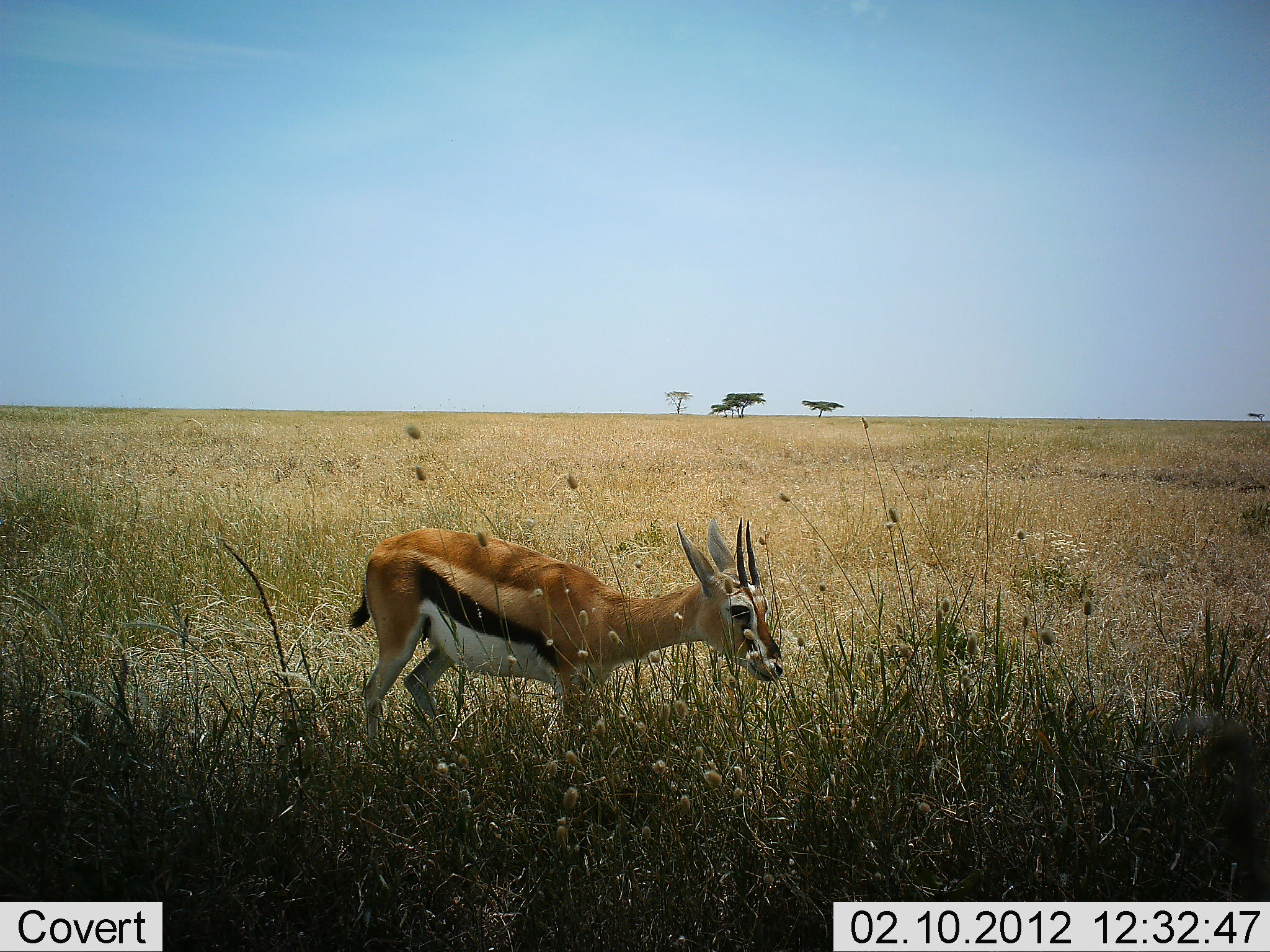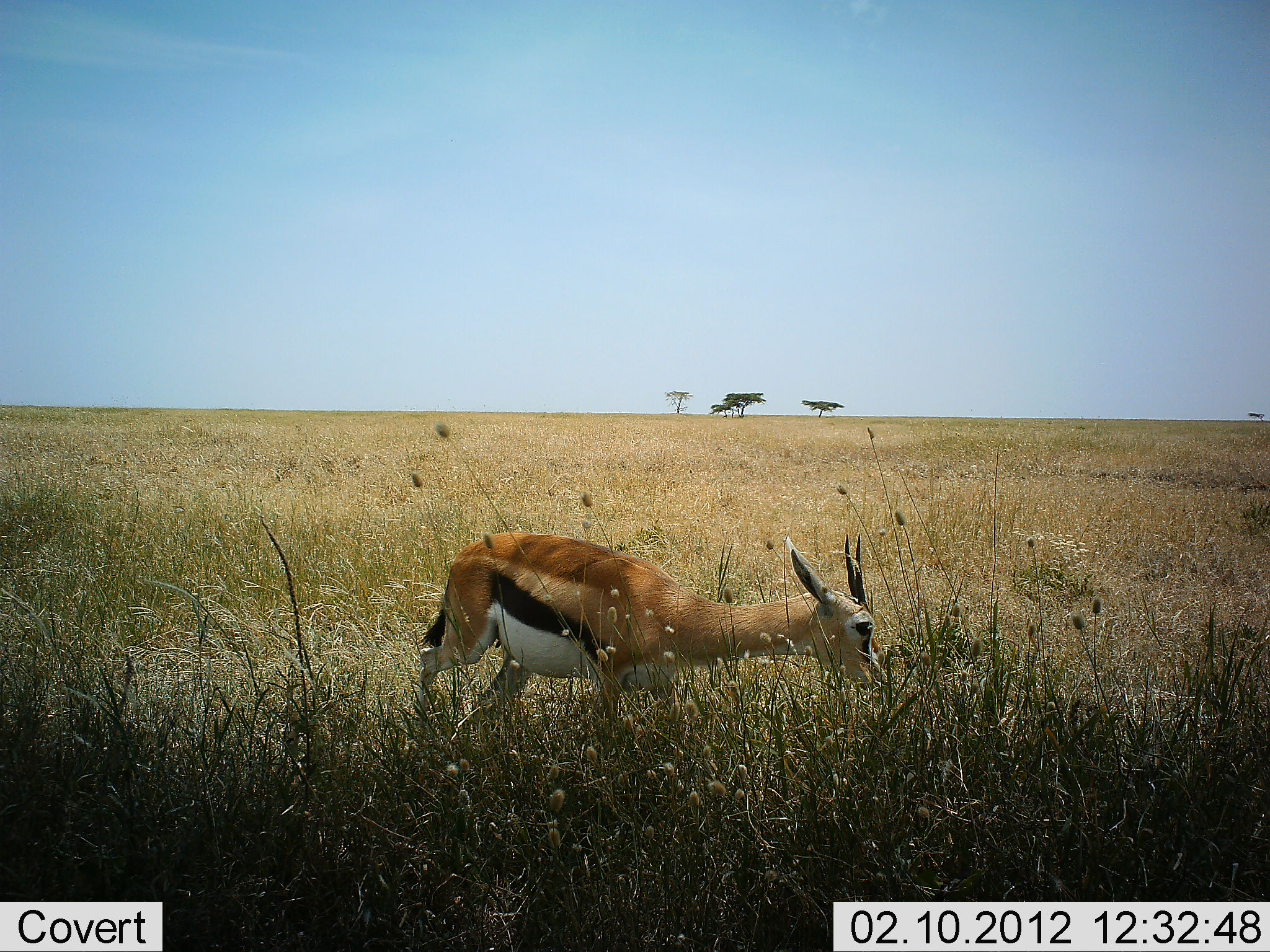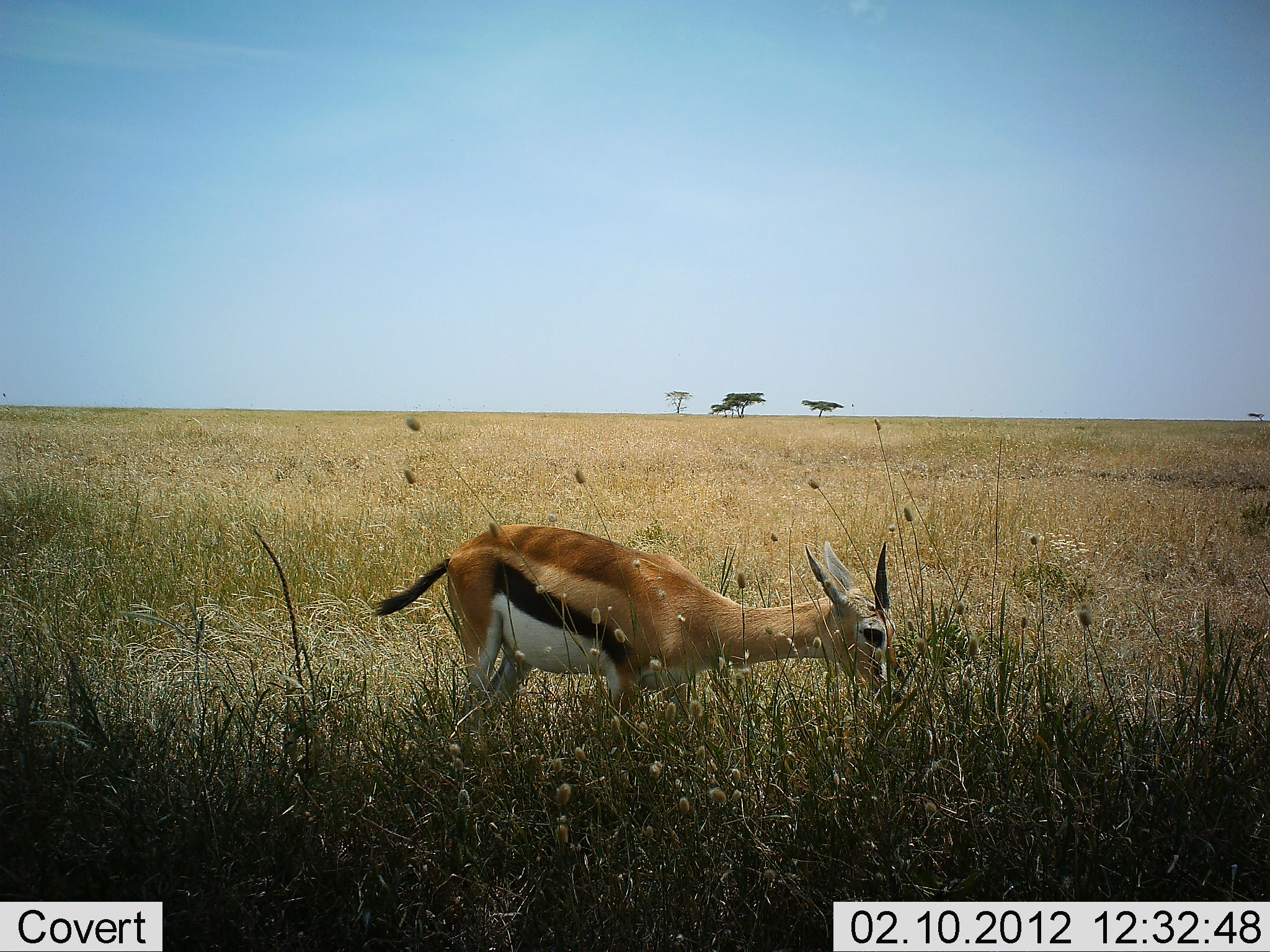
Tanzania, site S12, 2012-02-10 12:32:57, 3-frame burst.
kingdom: Animalia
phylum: Chordata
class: Mammalia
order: Artiodactyla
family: Bovidae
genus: Eudorcas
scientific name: Eudorcas thomsonii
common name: thomson's gazelle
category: gazellethomsons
Gazellethomsons (thomson's gazelle) (Eudorcas thomsonii), count 1. Behavior (volunteer vote fractions): standing 20%, resting 0%, moving 12%, interacting 0%. Young present (vote fraction): 0%. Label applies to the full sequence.